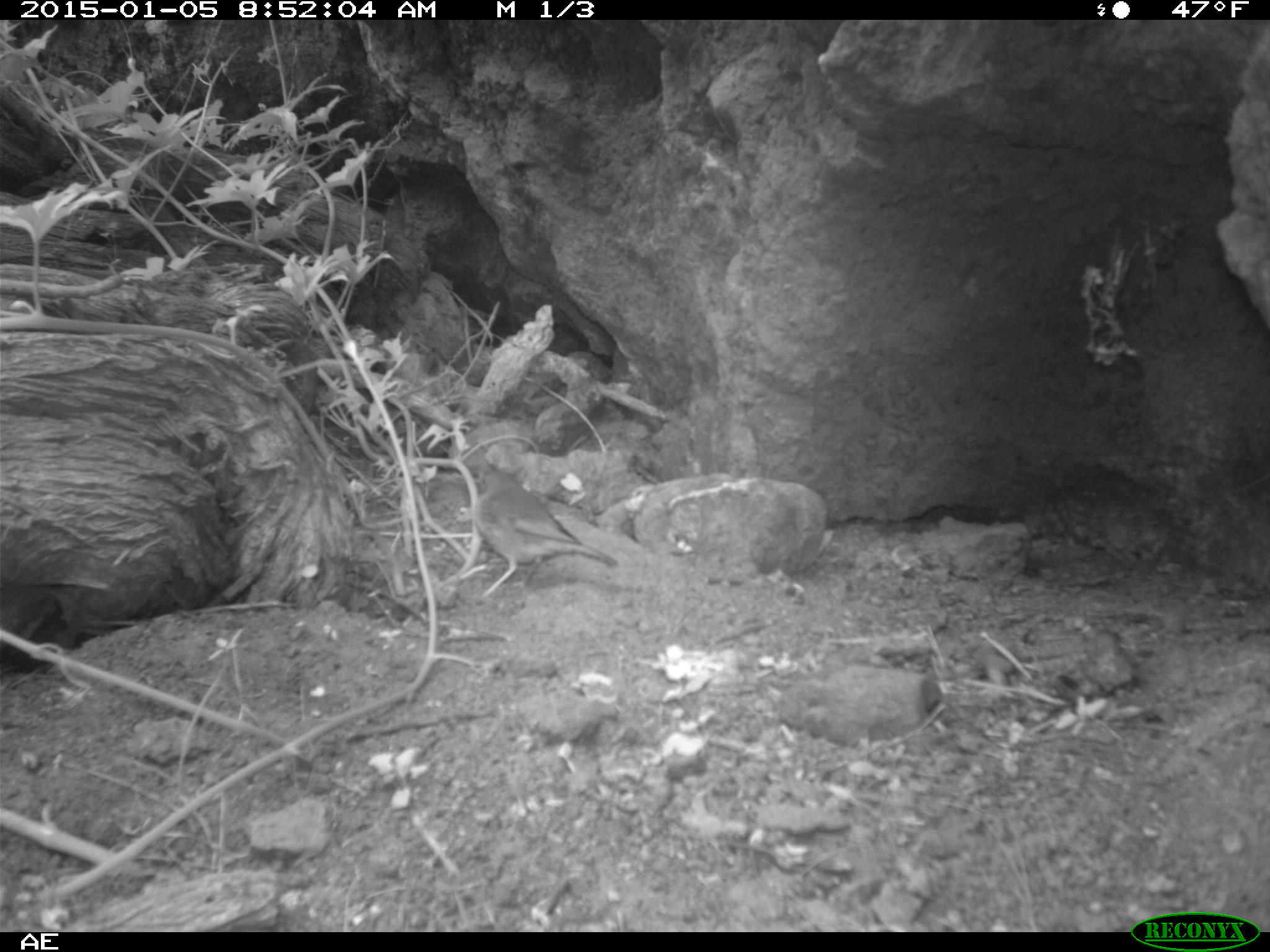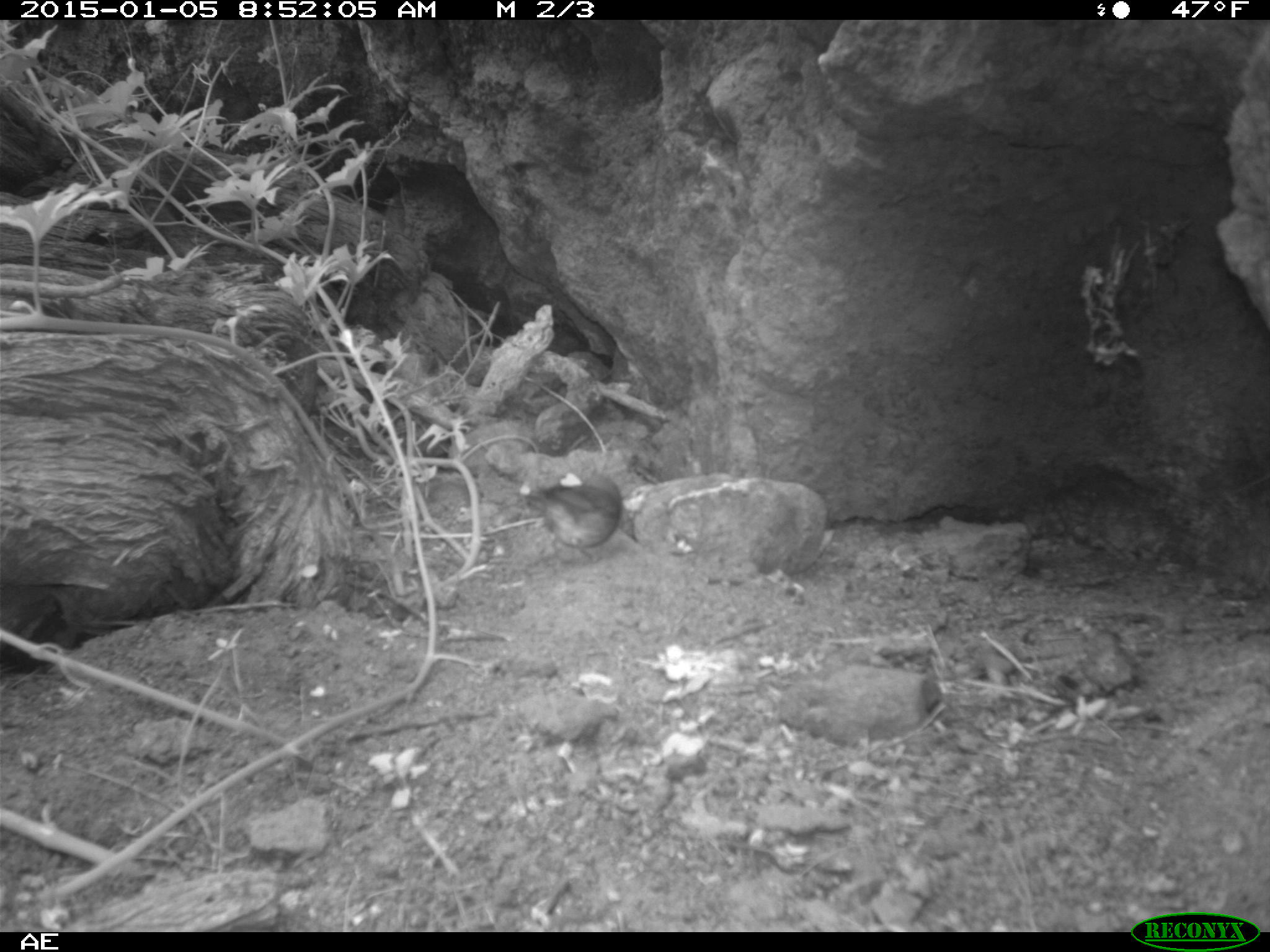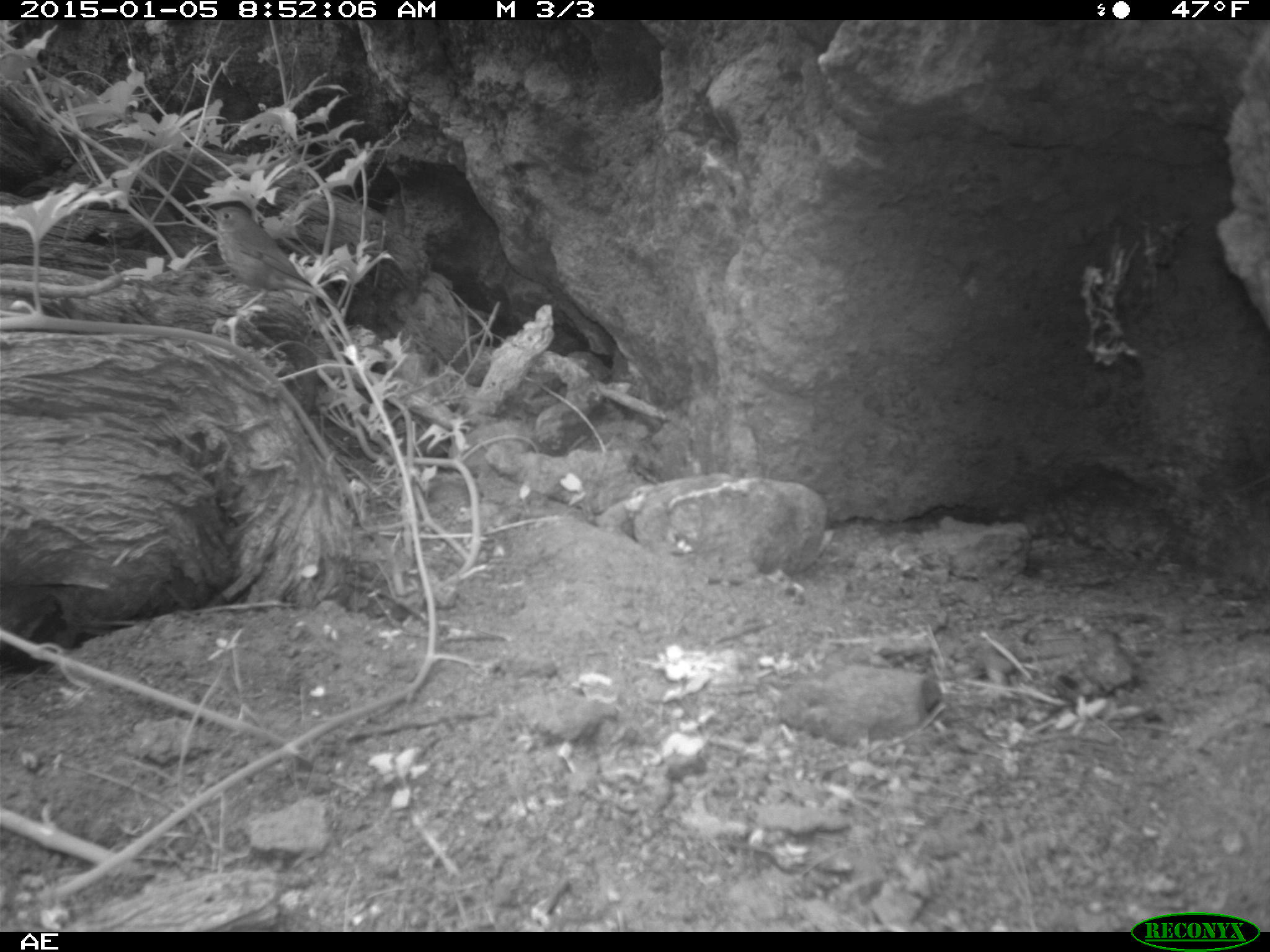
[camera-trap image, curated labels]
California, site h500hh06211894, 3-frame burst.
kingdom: Animalia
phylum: Chordata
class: Aves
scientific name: Aves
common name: bird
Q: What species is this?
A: Bird (Aves).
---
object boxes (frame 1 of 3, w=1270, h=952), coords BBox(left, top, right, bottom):
bird: BBox(464, 466, 618, 598)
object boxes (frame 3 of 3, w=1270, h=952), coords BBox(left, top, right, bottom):
bird: BBox(202, 189, 345, 315)